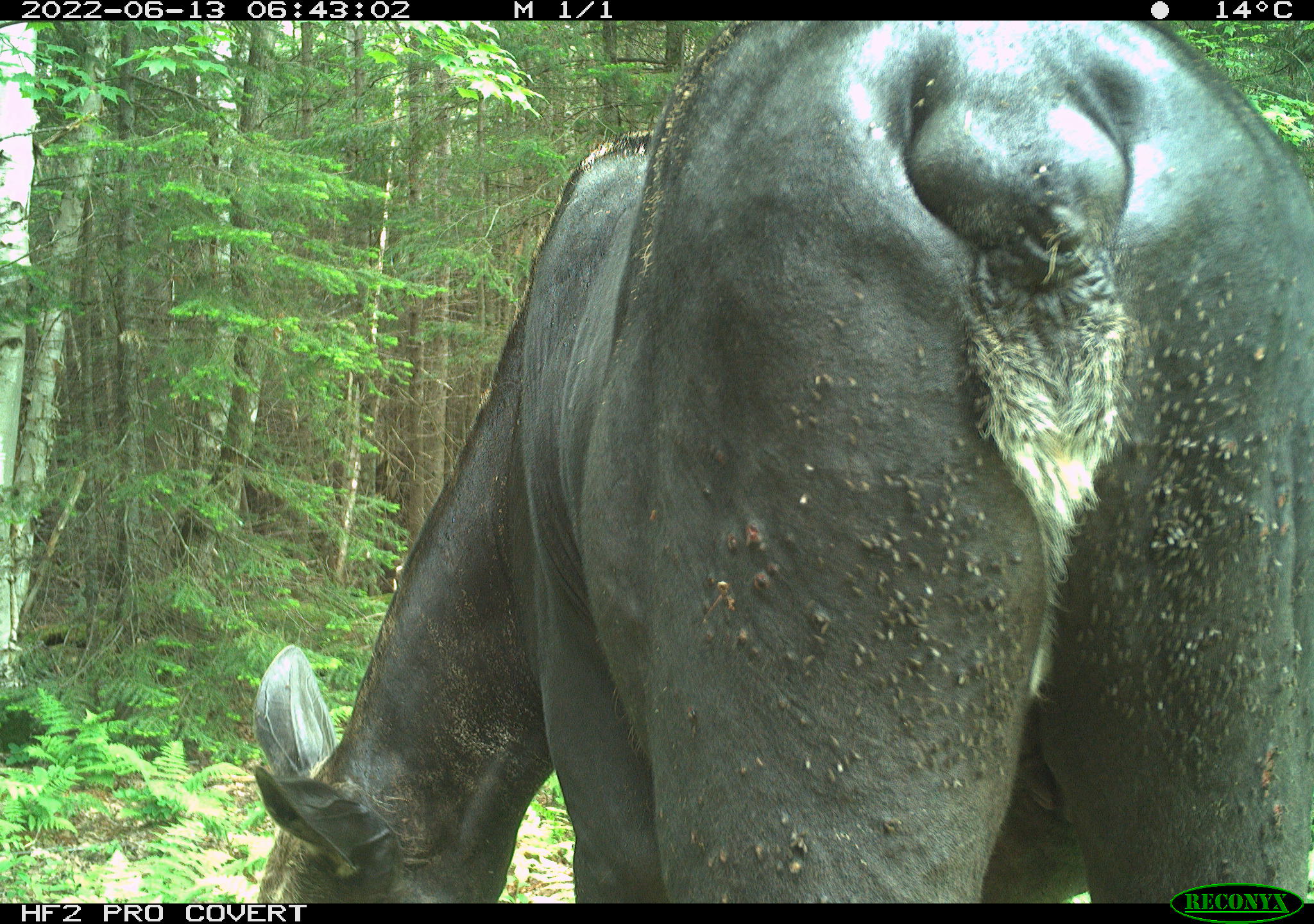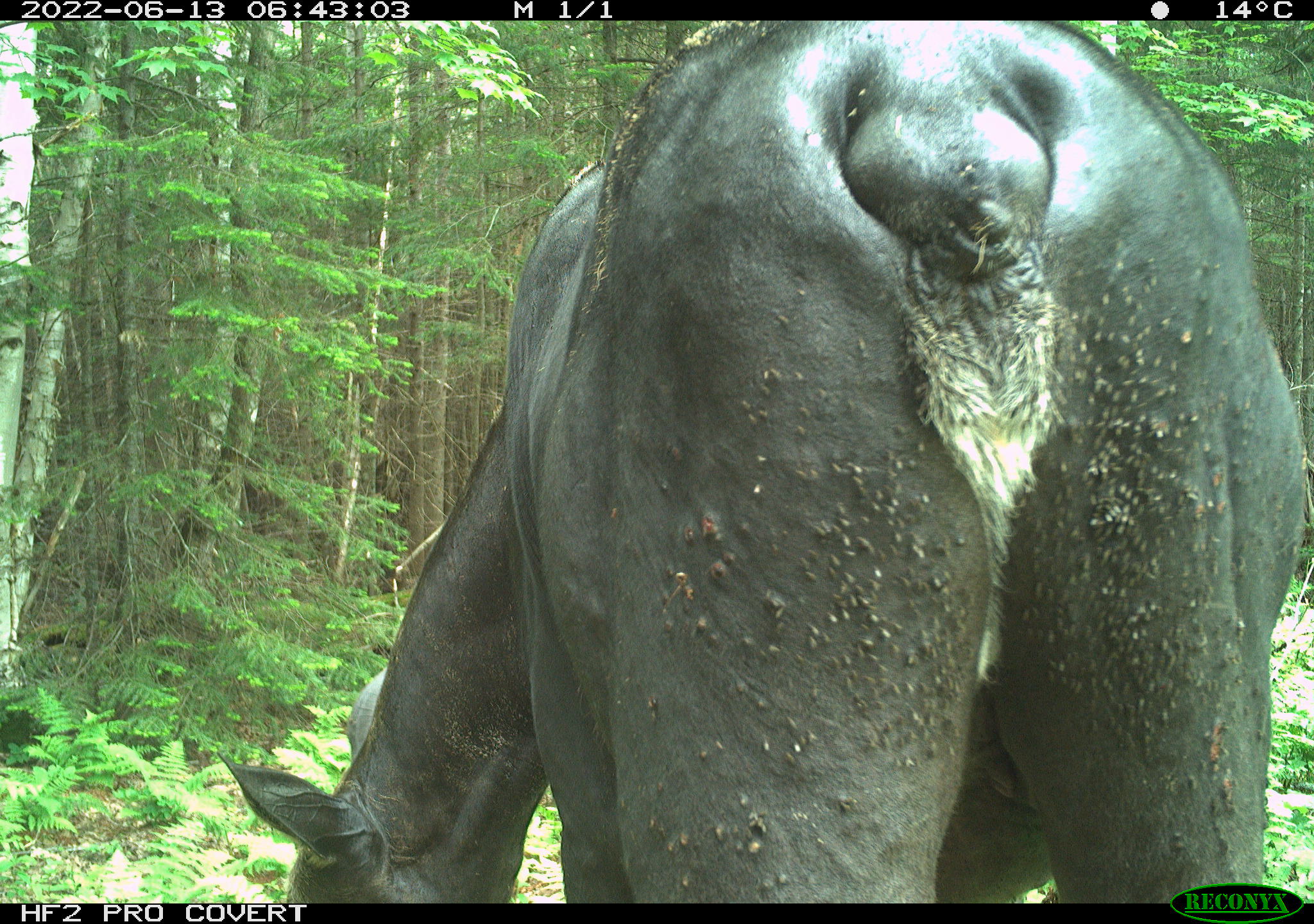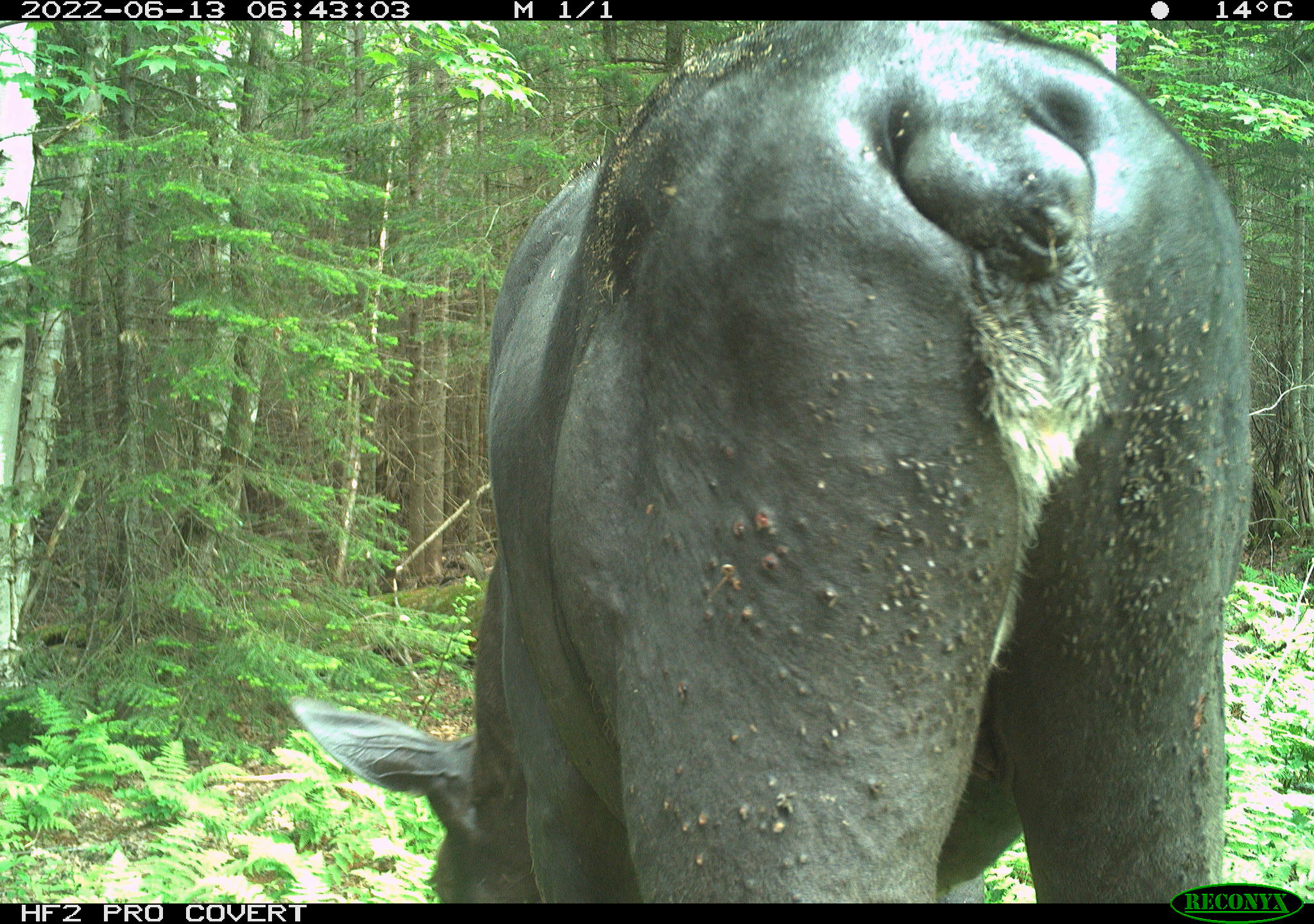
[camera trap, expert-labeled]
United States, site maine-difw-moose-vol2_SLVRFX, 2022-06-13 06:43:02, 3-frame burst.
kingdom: Animalia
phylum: Chordata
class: Mammalia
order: Artiodactyla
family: Cervidae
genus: Alces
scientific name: Alces alces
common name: moose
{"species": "moose (Alces alces)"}